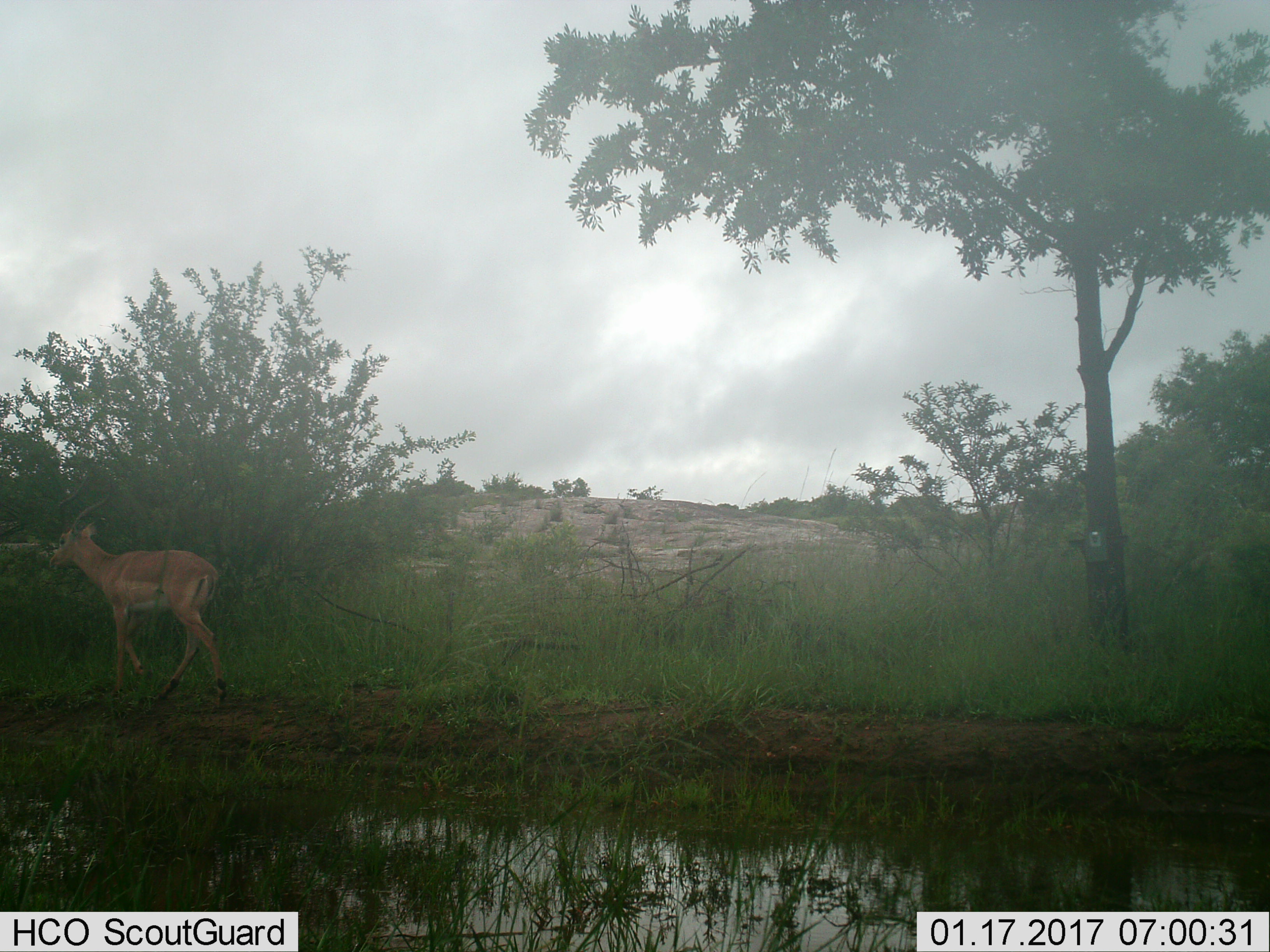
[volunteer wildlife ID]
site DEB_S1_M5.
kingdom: Animalia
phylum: Chordata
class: Mammalia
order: Artiodactyla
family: Bovidae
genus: Aepyceros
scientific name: Aepyceros melampus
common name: impala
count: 1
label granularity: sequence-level